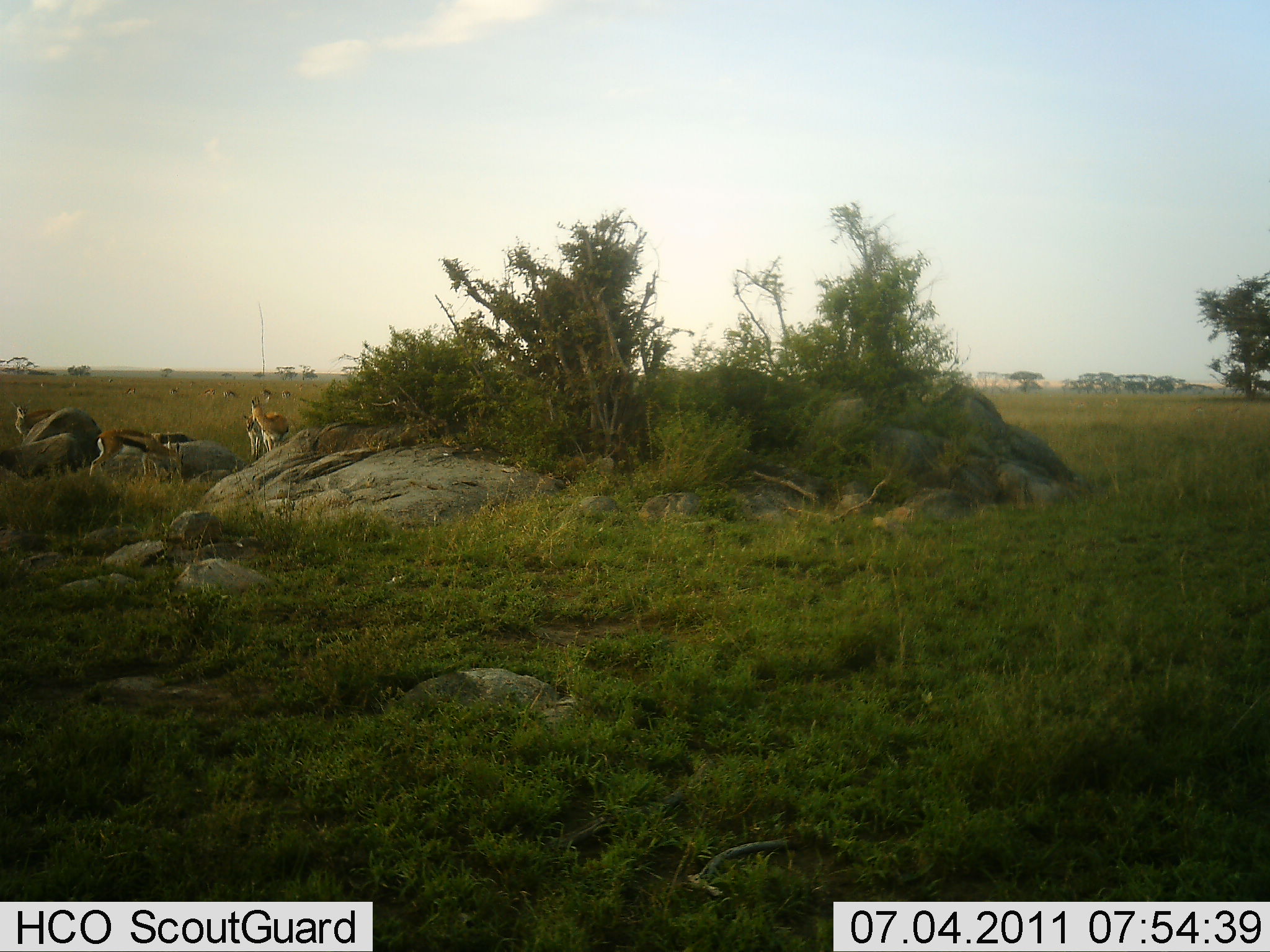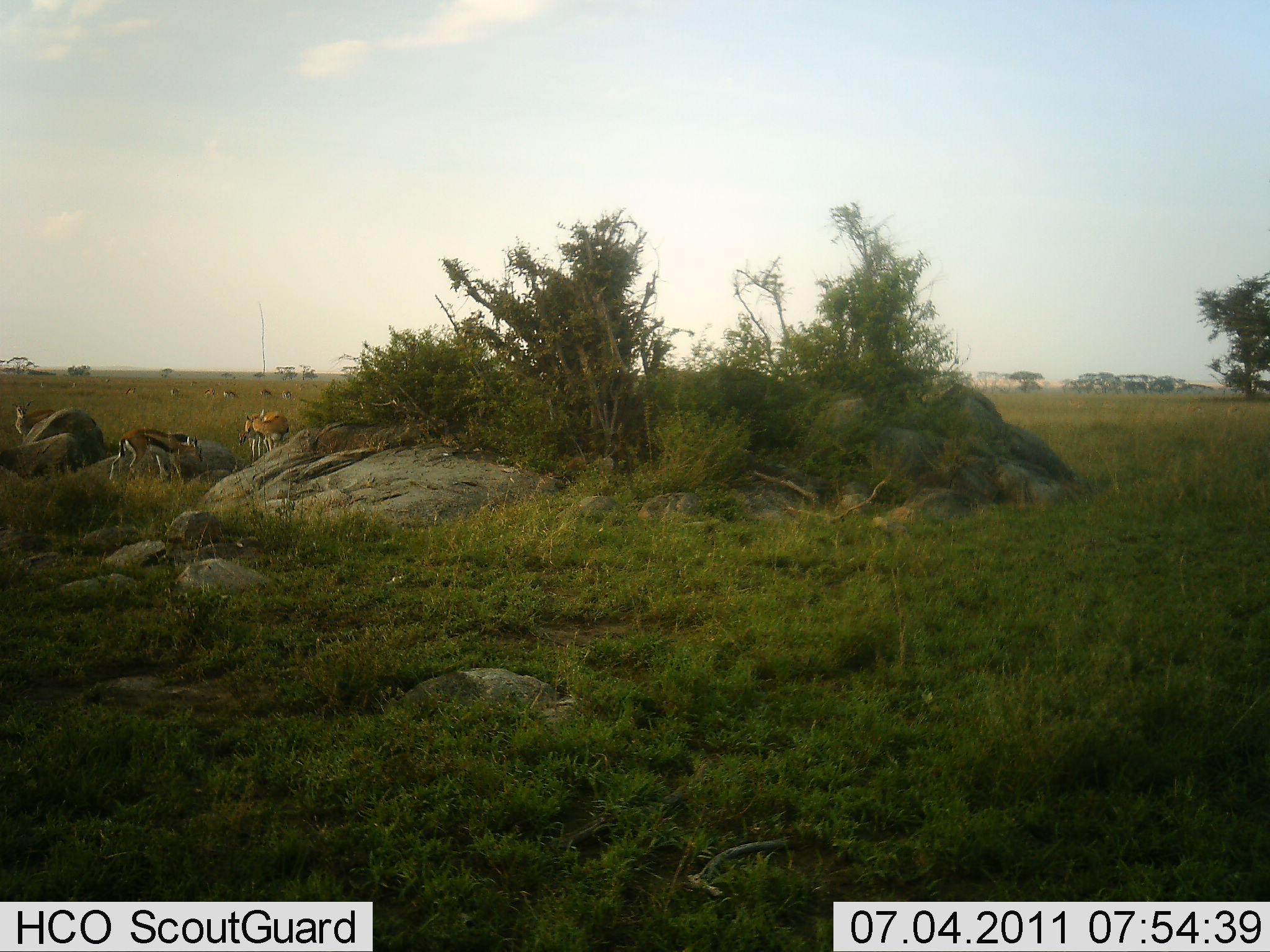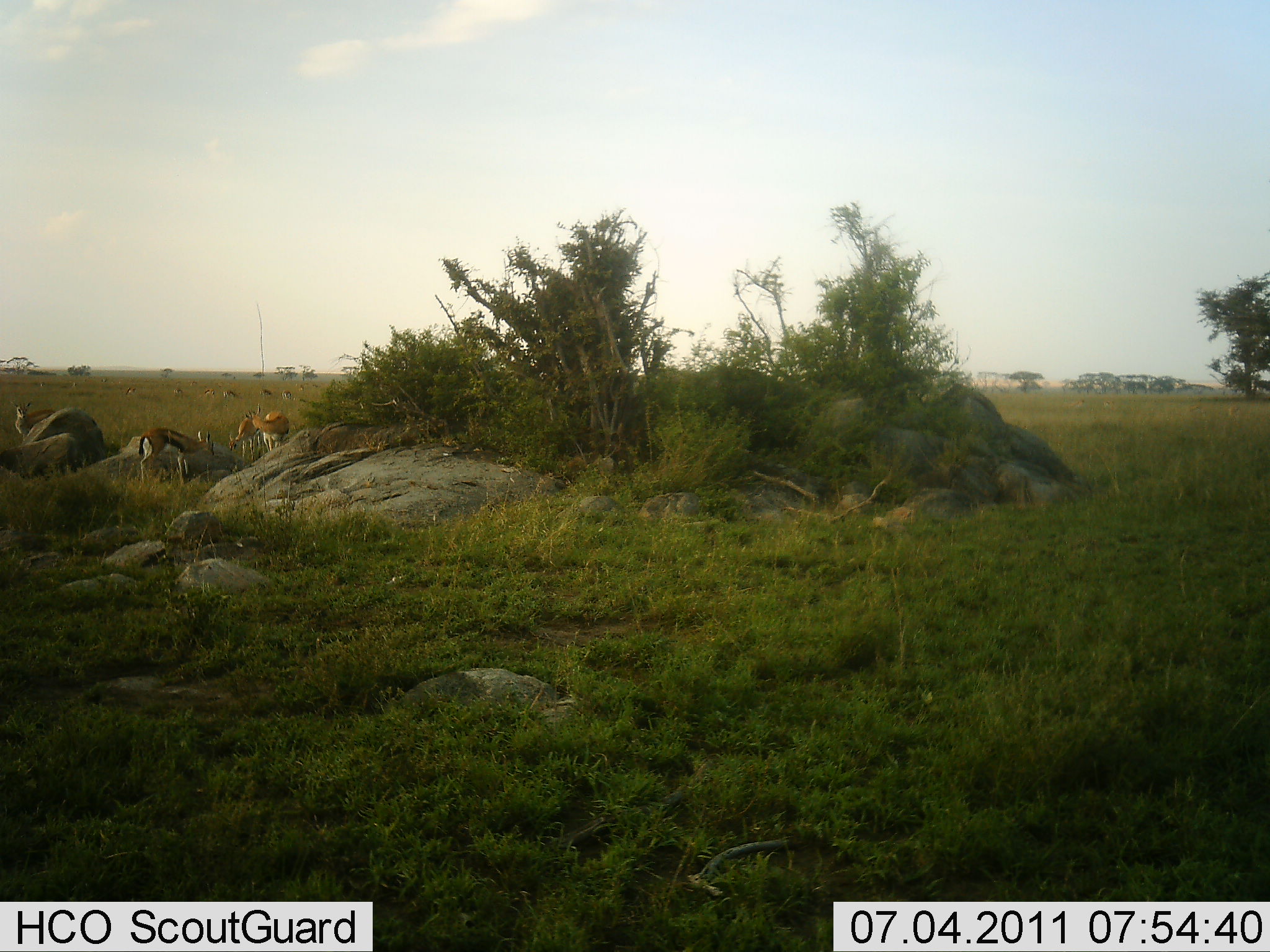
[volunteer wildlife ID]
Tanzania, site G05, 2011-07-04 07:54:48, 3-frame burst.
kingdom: Animalia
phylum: Chordata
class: Mammalia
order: Artiodactyla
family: Bovidae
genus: Eudorcas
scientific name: Eudorcas thomsonii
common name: thomson's gazelle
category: gazellethomsons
Gazellethomsons (thomson's gazelle) (Eudorcas thomsonii), count 4. Behavior (volunteer vote fractions): standing 55%, resting 0%, moving 36%, interacting 9%. Young present (vote fraction): 18%. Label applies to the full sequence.